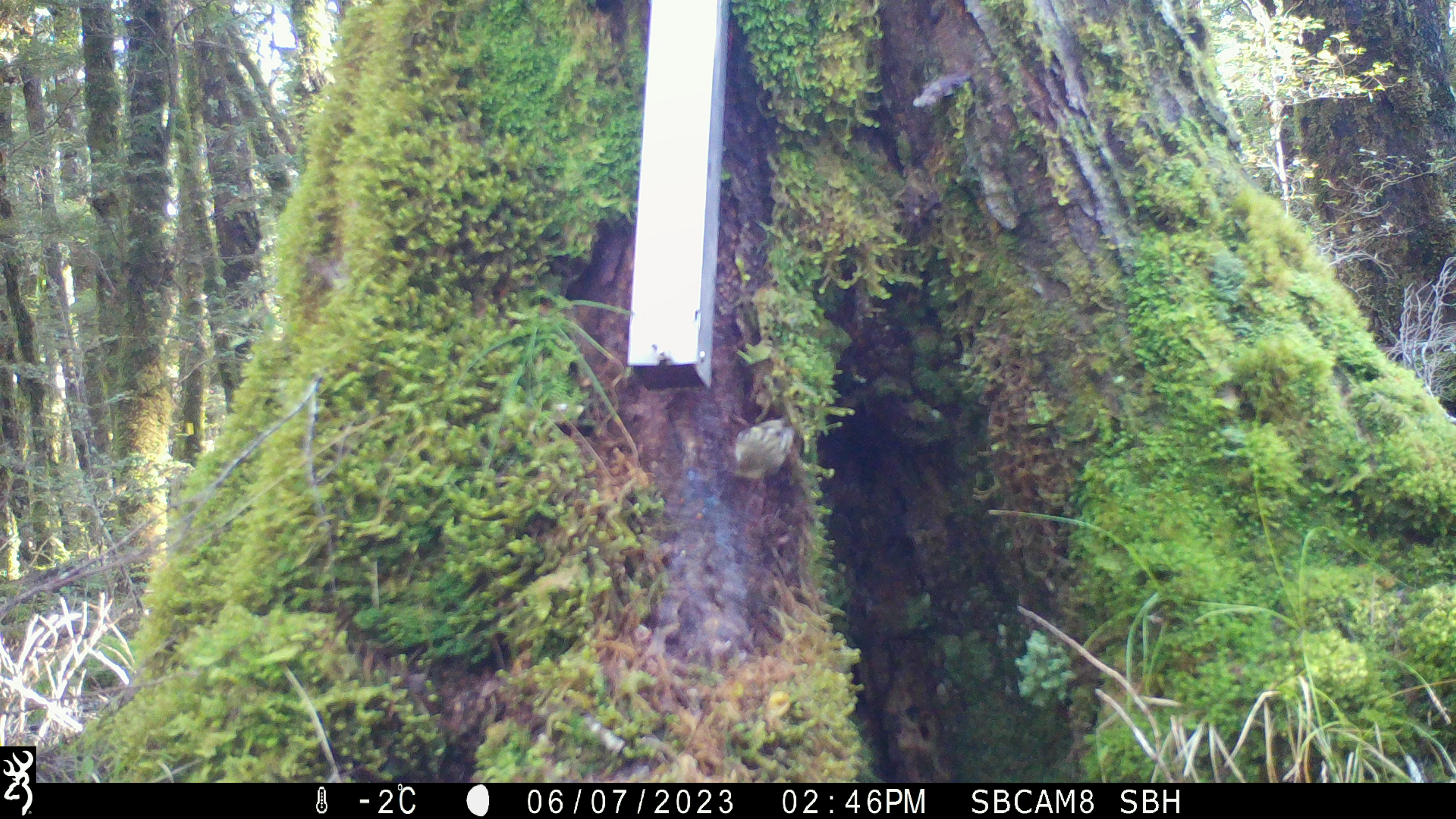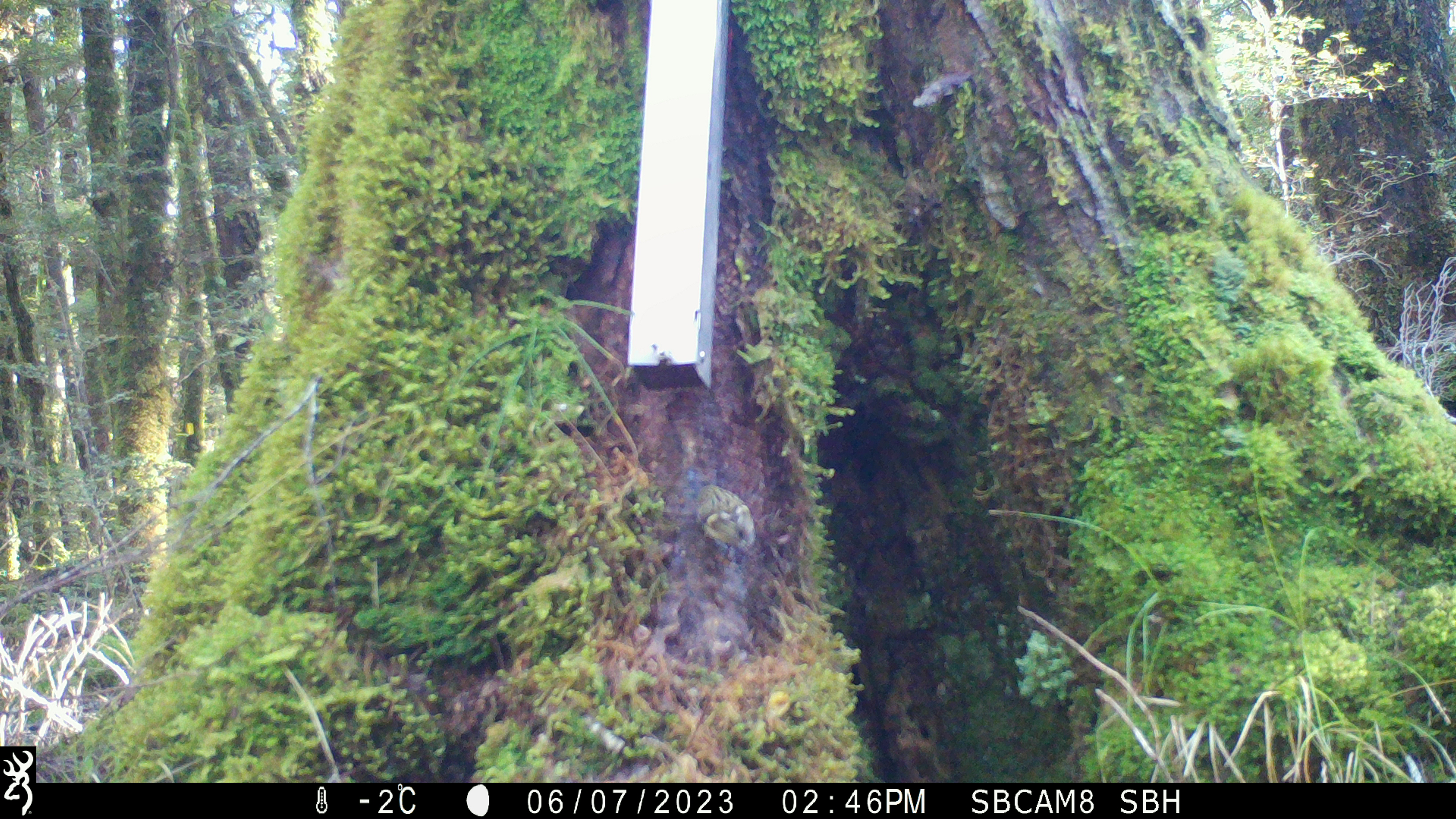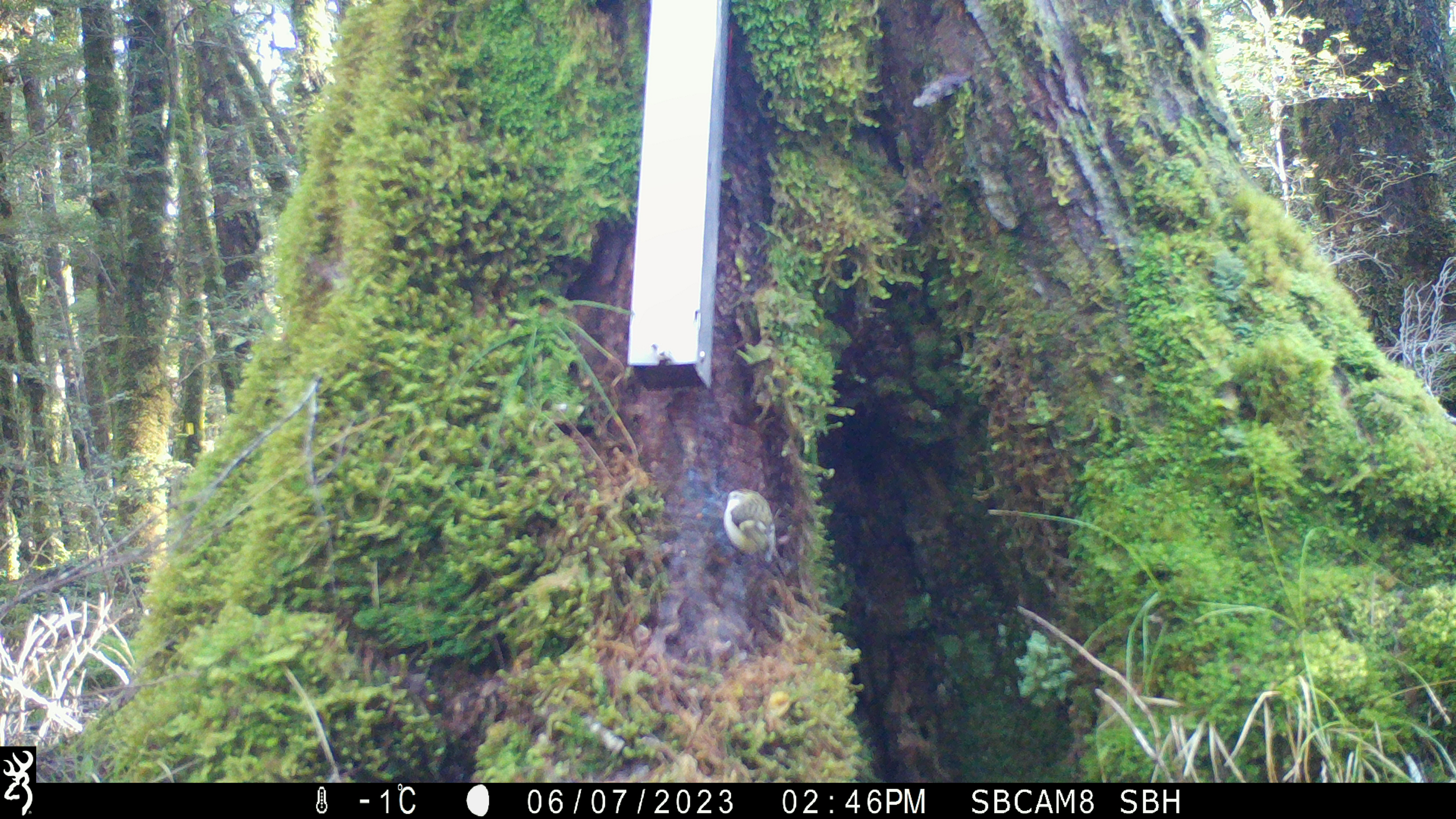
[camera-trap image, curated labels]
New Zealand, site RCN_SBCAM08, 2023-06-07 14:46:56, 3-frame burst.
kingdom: Animalia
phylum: Chordata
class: Aves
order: Passeriformes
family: Acanthisittidae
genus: Acanthisitta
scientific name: Acanthisitta chloris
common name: rifleman